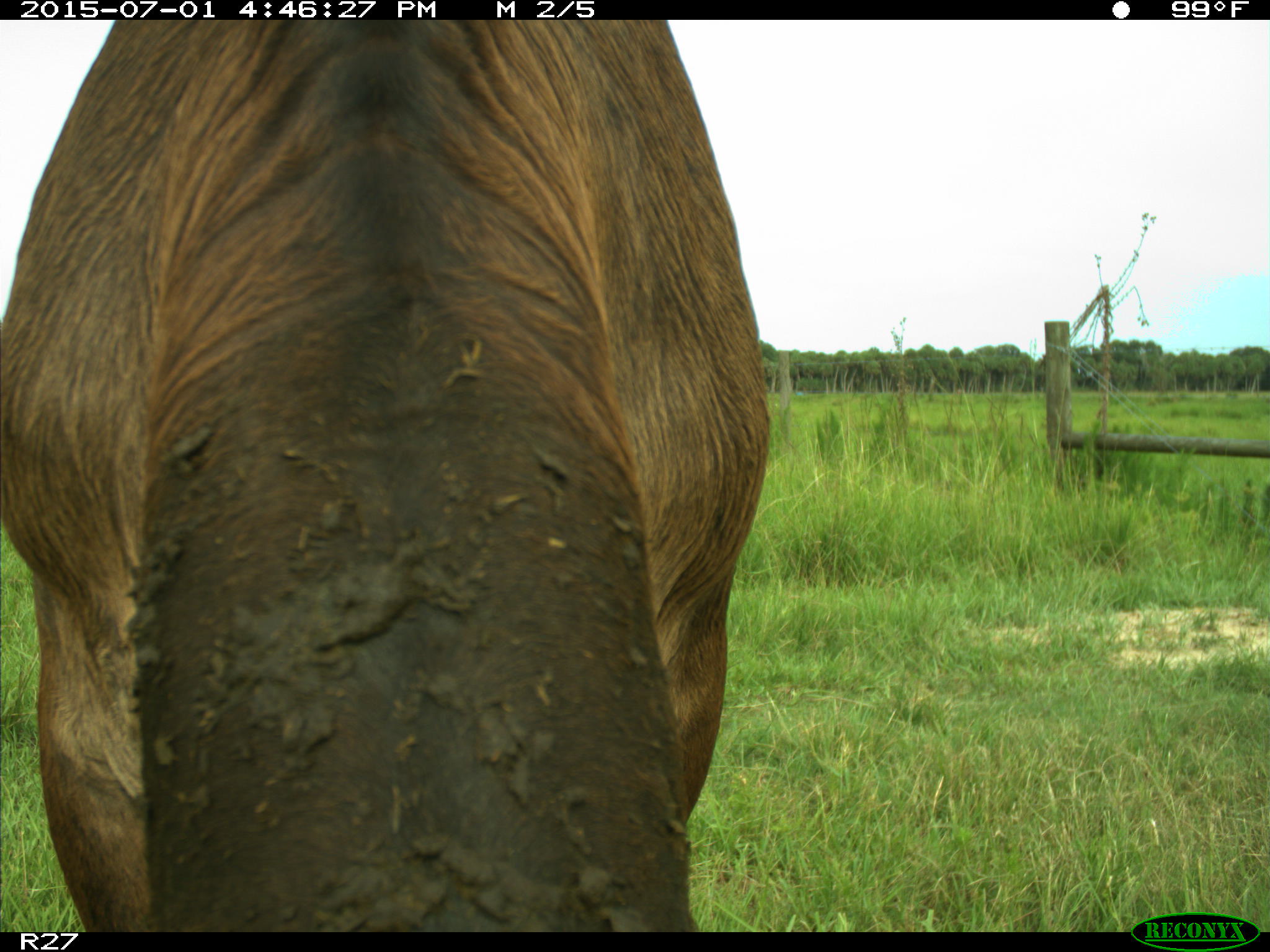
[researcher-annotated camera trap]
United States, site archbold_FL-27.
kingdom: Animalia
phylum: Chordata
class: Mammalia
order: Artiodactyla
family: Bovidae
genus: Bos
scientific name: Bos taurus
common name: domestic cow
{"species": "Bos taurus (domestic cow)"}